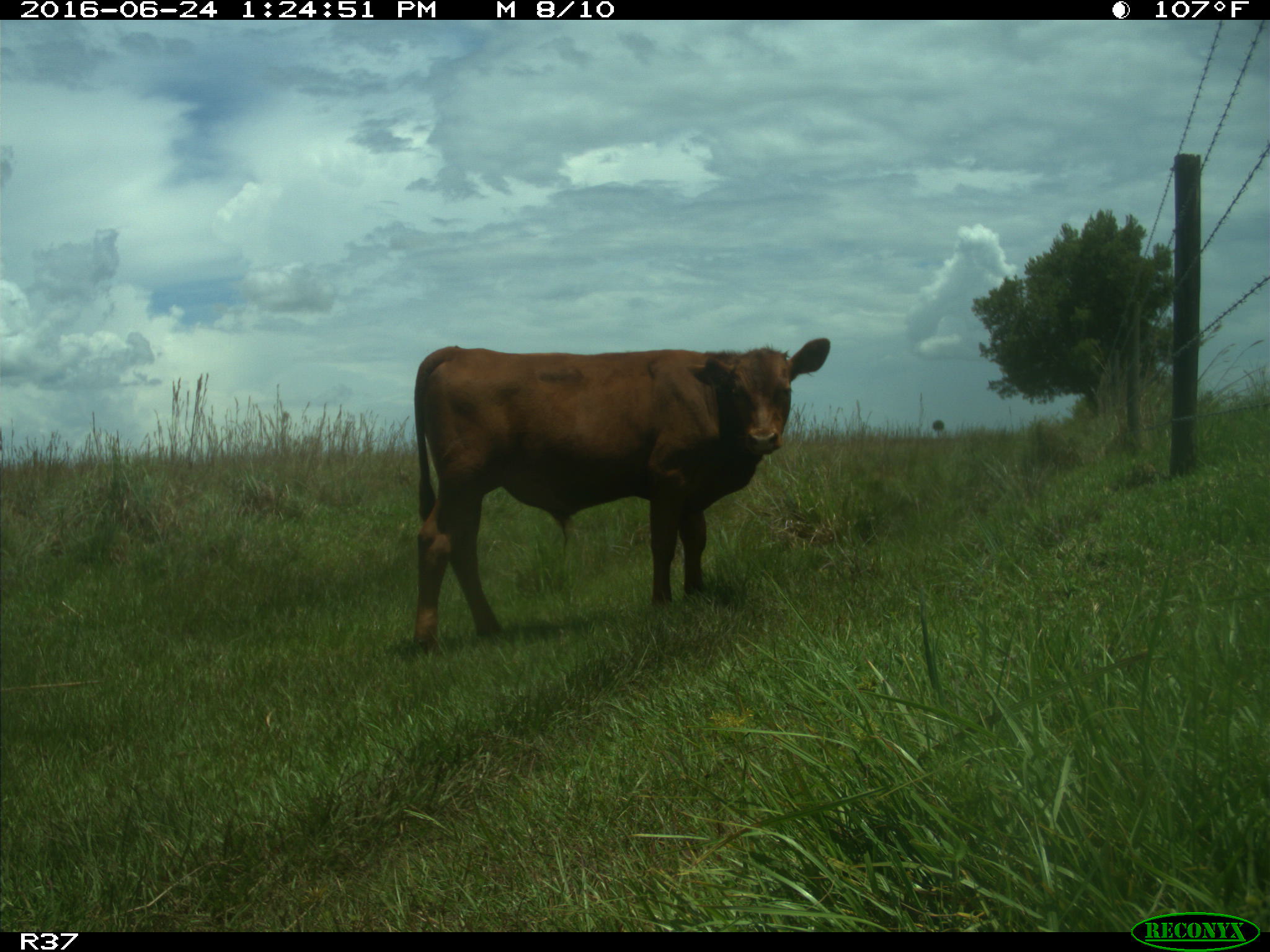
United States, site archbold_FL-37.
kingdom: Animalia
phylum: Chordata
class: Mammalia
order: Artiodactyla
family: Bovidae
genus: Bos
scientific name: Bos taurus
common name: domestic cow